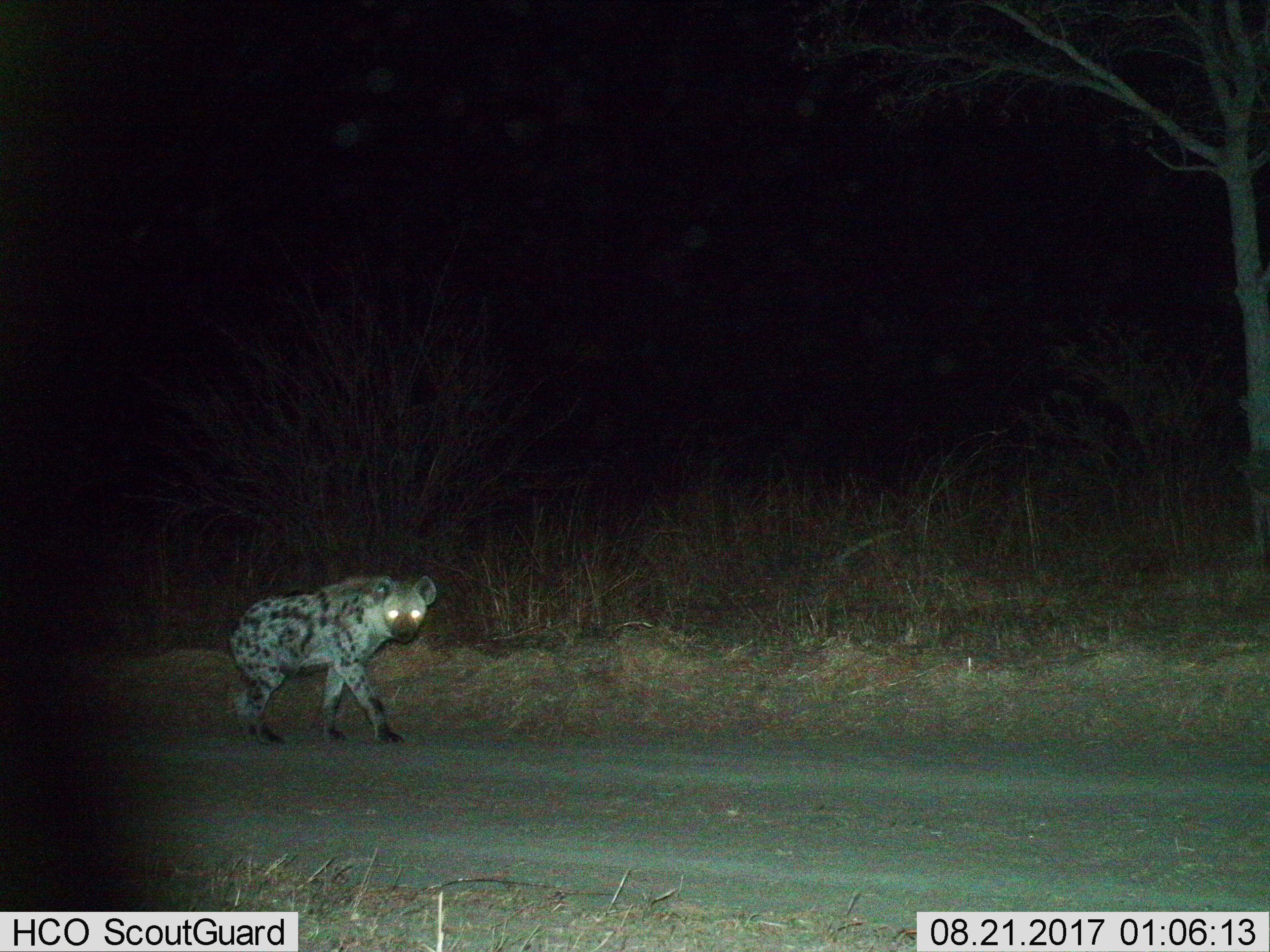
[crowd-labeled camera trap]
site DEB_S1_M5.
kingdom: Animalia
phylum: Chordata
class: Mammalia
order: Carnivora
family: Hyaenidae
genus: Crocuta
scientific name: Crocuta crocuta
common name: spotted hyena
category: hyenaspotted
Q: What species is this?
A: Hyenaspotted (spotted hyena) (Crocuta crocuta).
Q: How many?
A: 1.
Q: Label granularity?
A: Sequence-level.